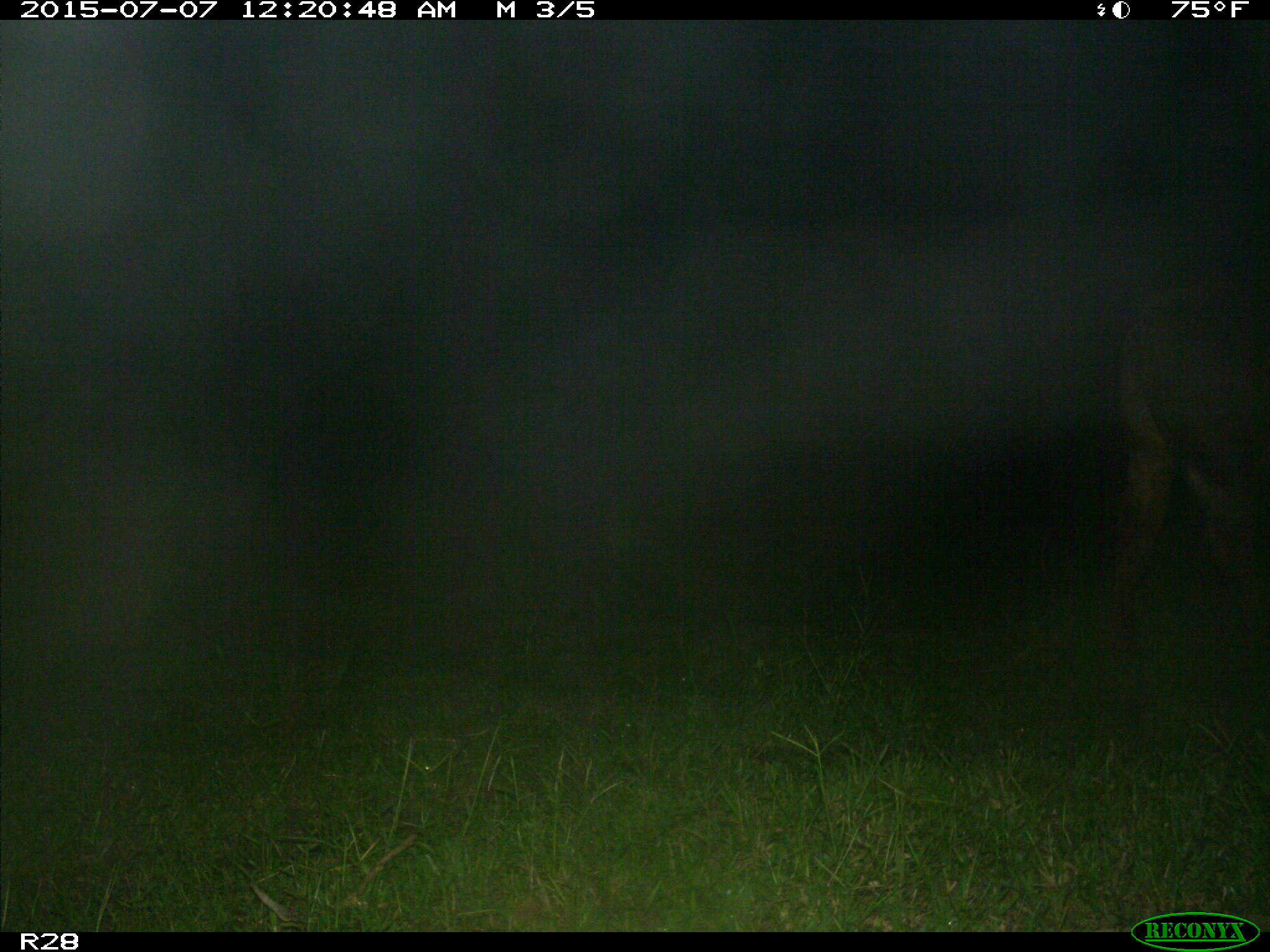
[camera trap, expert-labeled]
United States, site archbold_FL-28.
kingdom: Animalia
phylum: Chordata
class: Mammalia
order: Artiodactyla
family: Bovidae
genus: Bos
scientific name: Bos taurus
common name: domestic cow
Bos taurus (domestic cow).